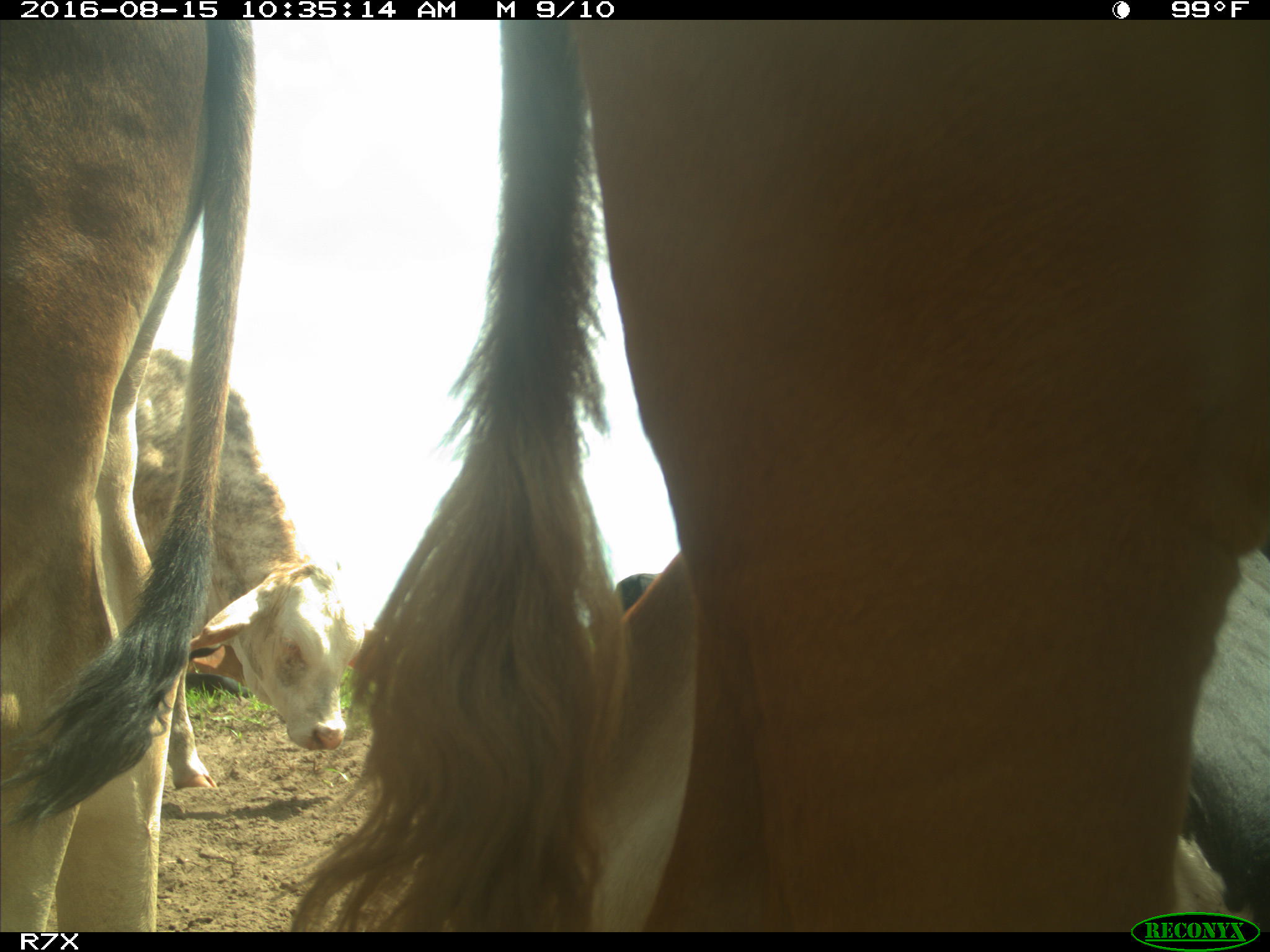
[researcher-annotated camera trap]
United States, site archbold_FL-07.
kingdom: Animalia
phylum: Chordata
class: Mammalia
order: Artiodactyla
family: Bovidae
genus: Bos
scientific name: Bos taurus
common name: domestic cow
Bos taurus (domestic cow).